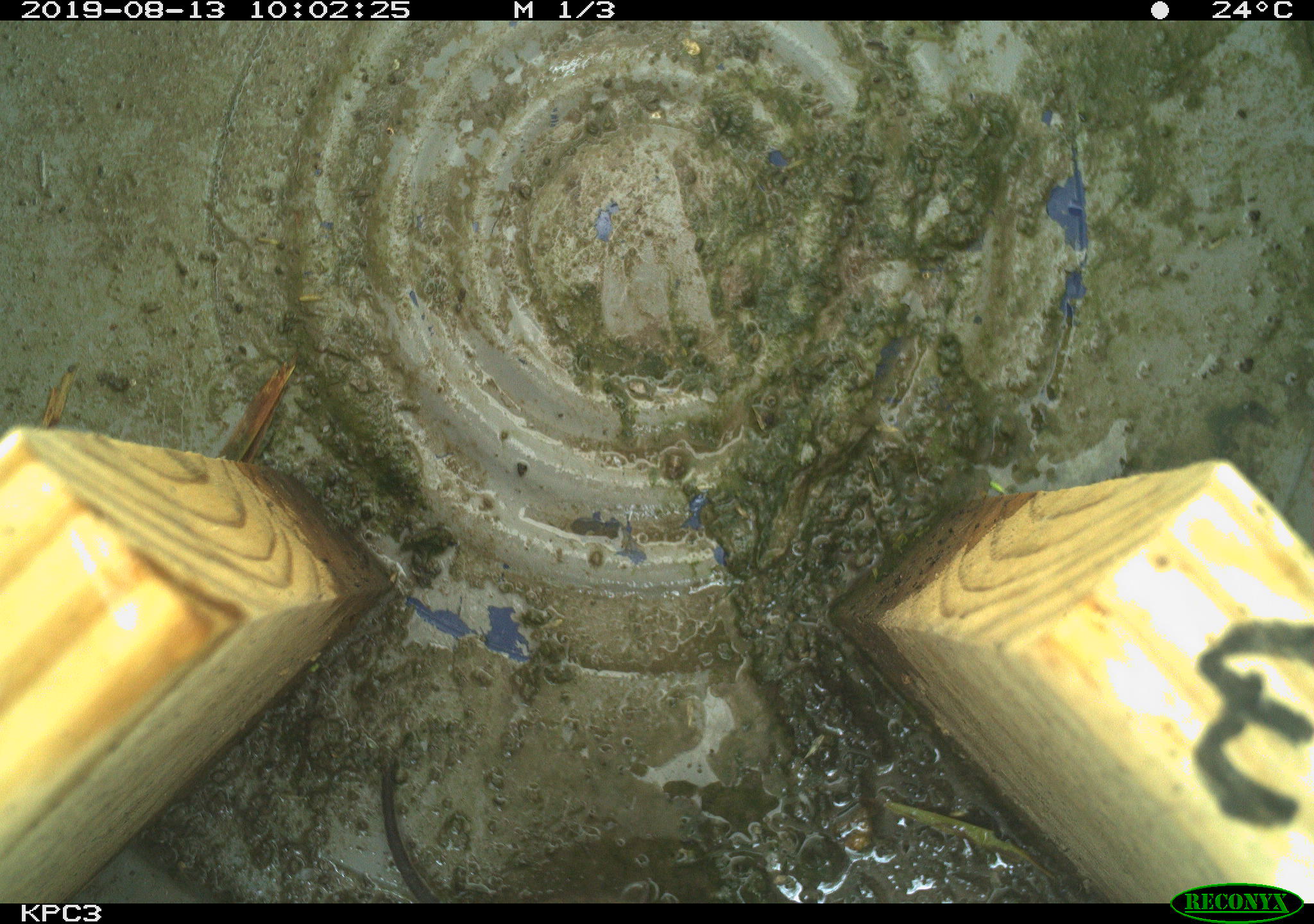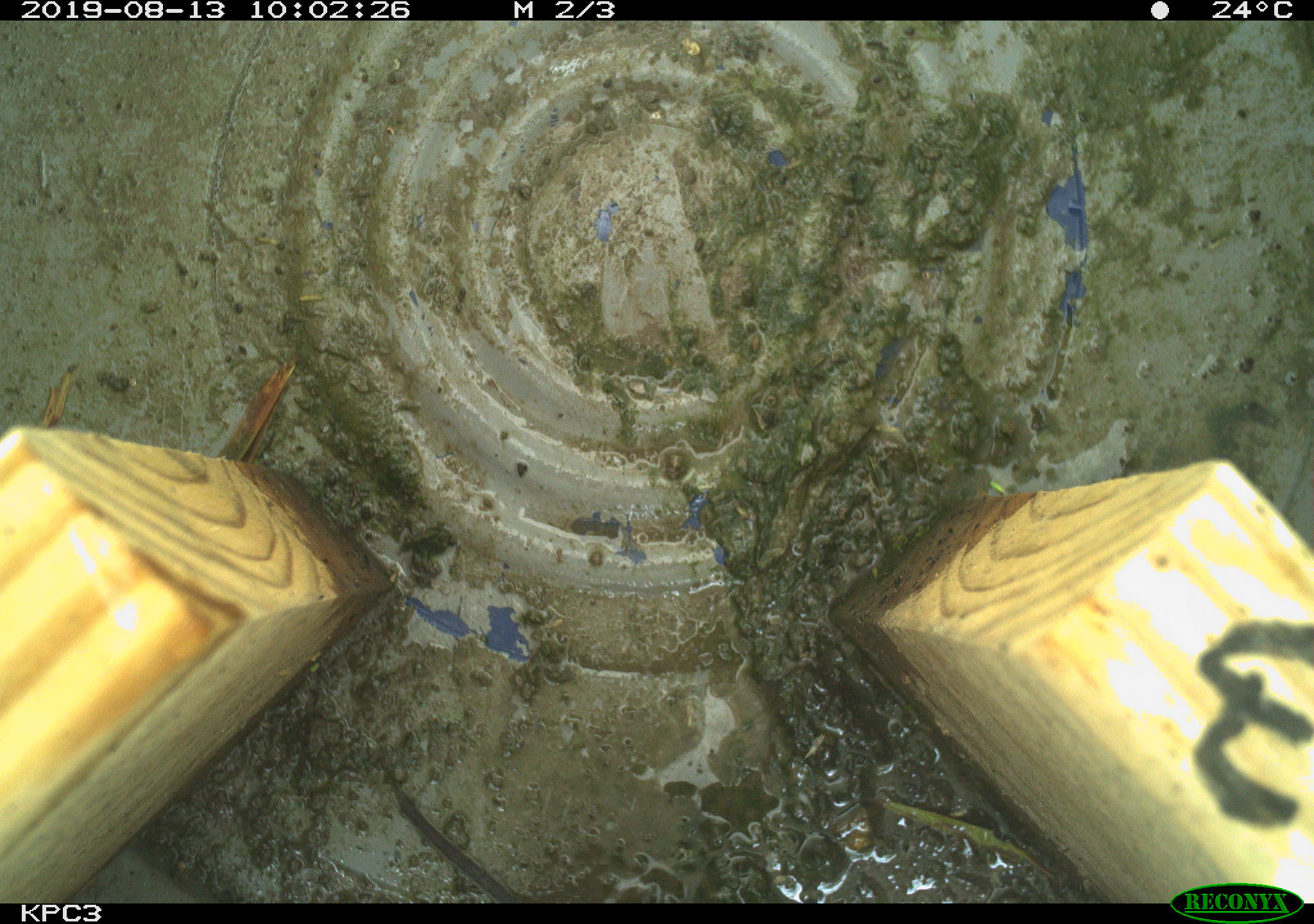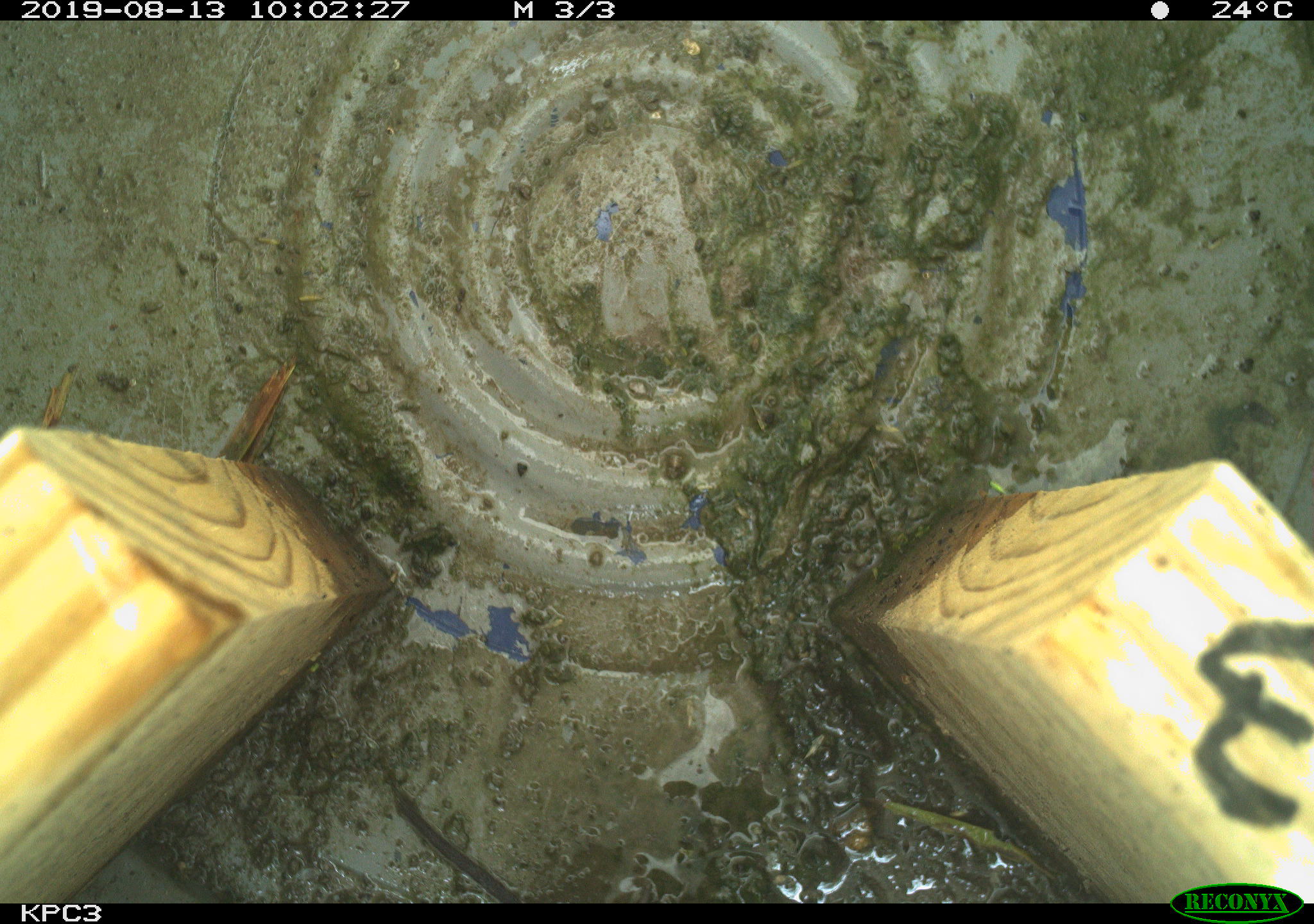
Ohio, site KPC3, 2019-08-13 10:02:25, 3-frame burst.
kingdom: Animalia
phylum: Chordata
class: Mammalia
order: Rodentia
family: Cricetidae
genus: Microtus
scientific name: Microtus pennsylvanicus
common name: meadow vole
Meadow vole (Microtus pennsylvanicus).